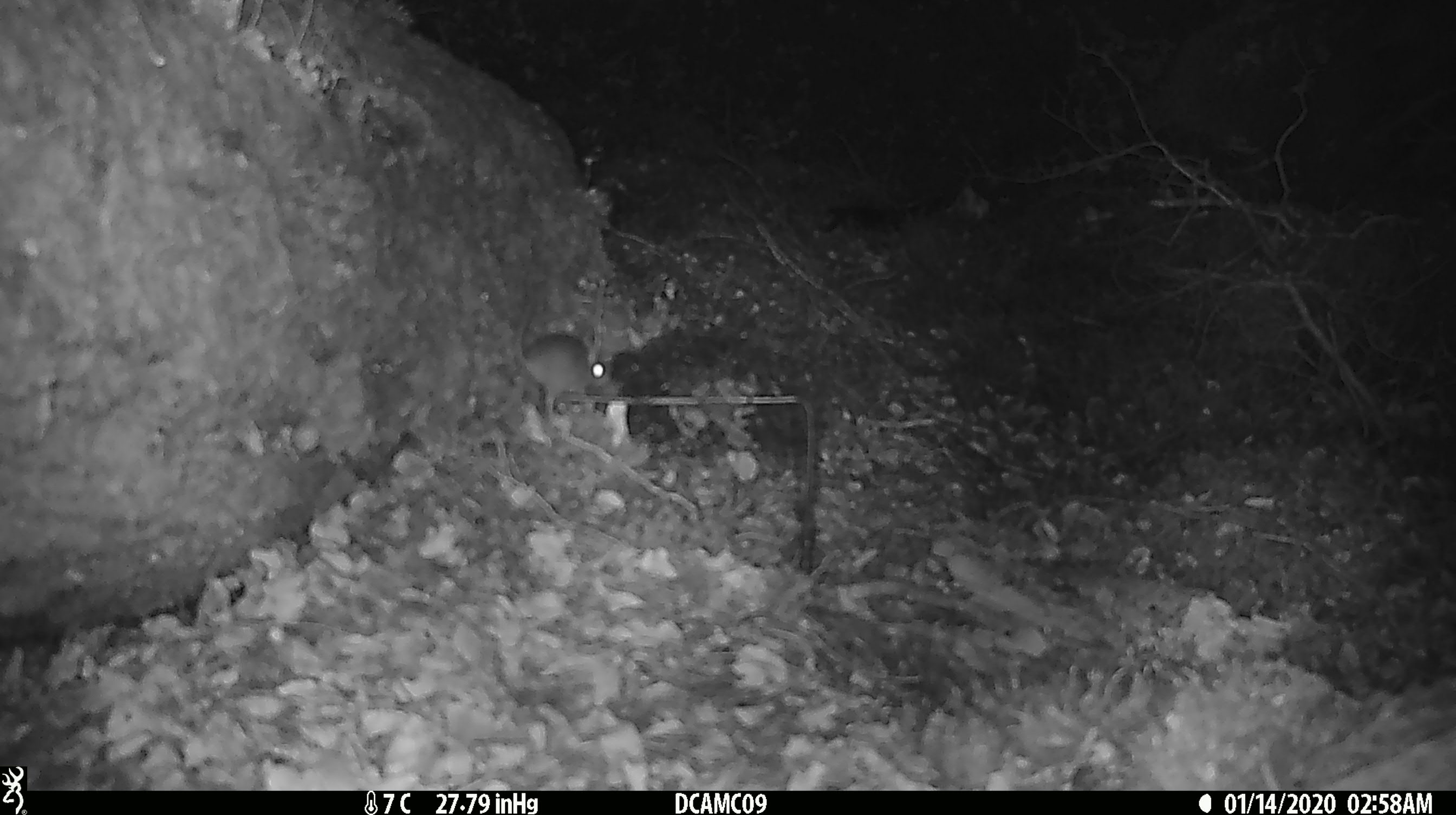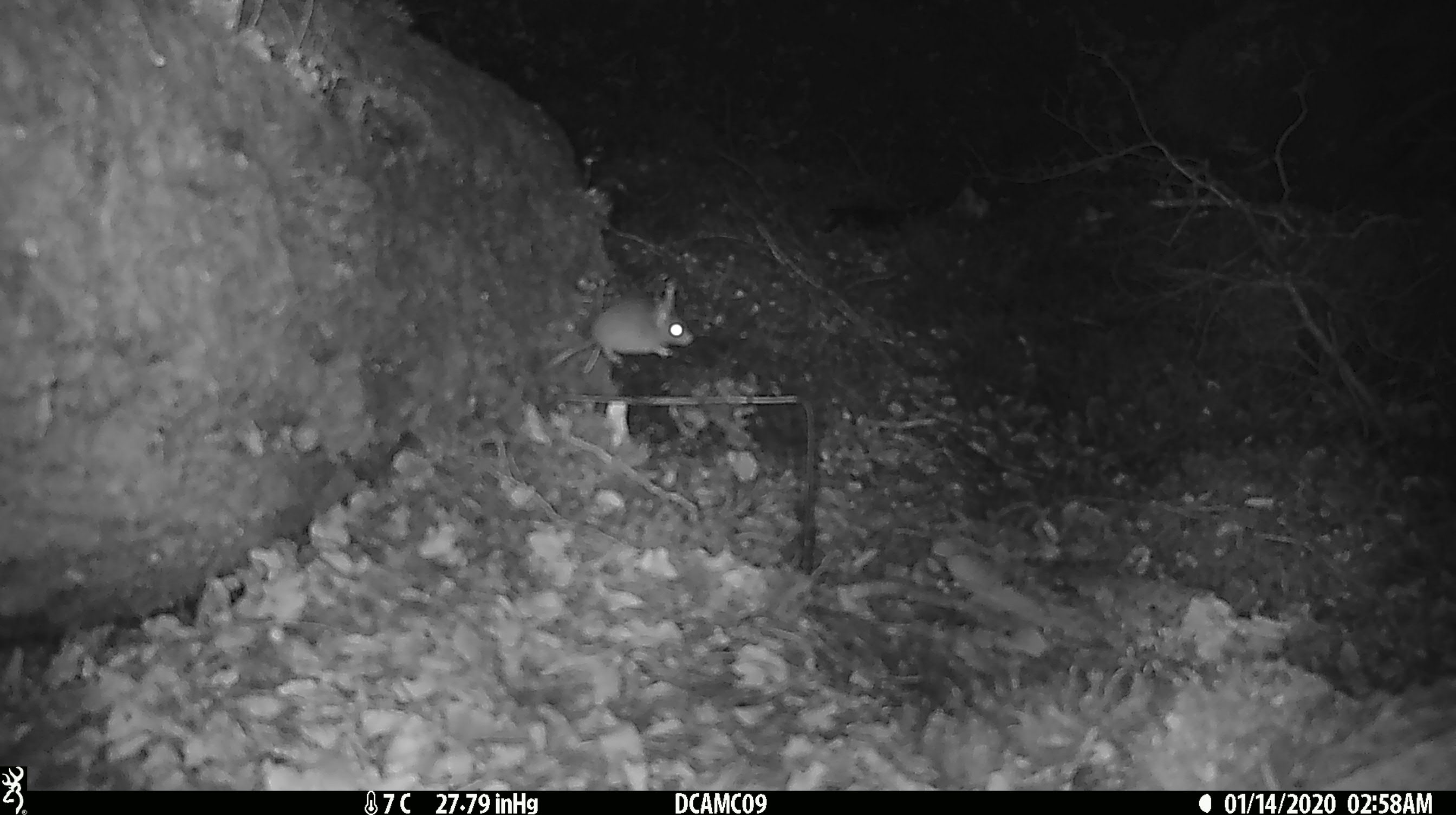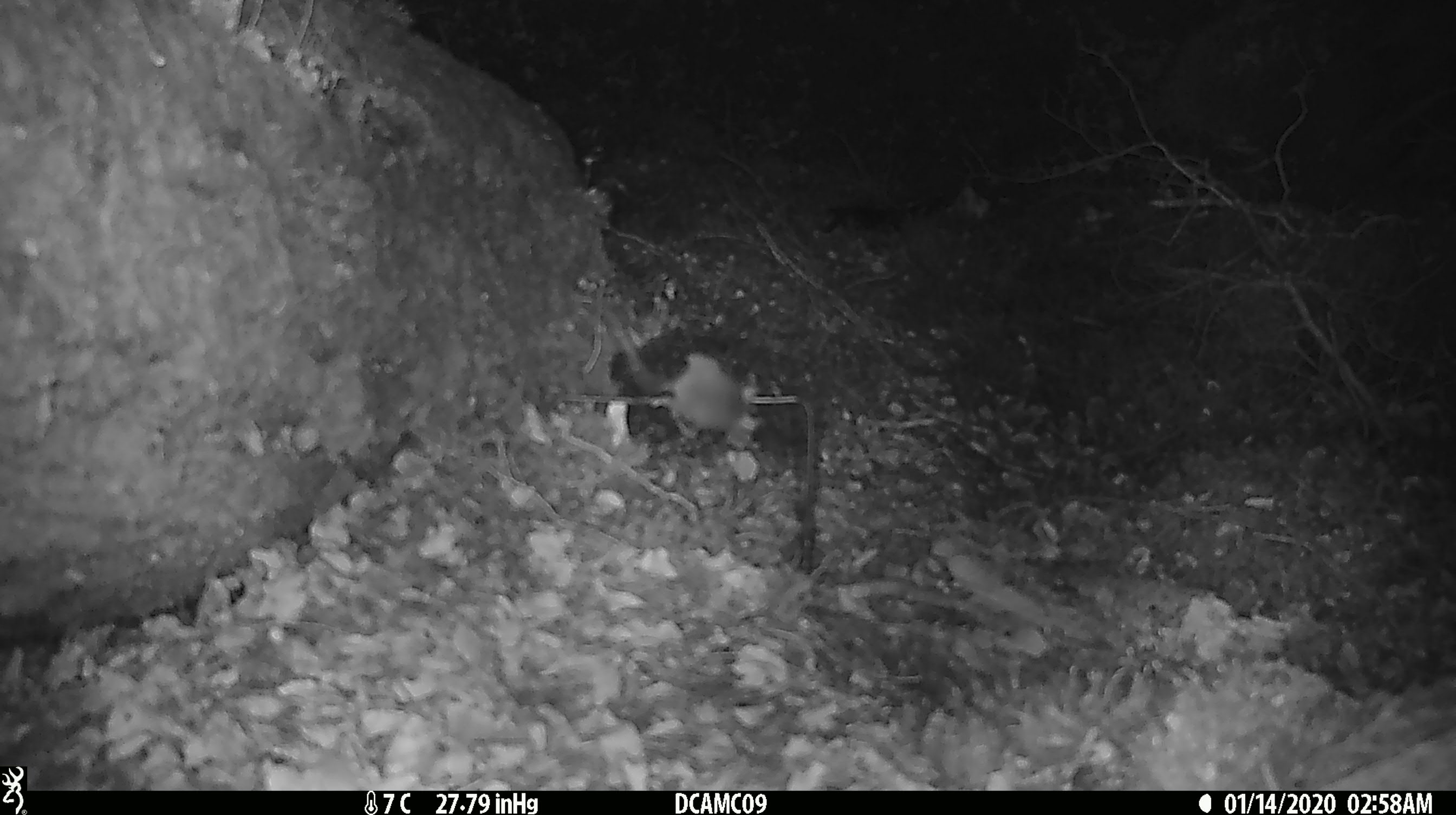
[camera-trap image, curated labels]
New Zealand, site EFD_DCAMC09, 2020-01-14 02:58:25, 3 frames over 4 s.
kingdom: Animalia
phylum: Chordata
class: Mammalia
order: Rodentia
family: Muridae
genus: Mus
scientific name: Mus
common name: mouse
Mouse (Mus).